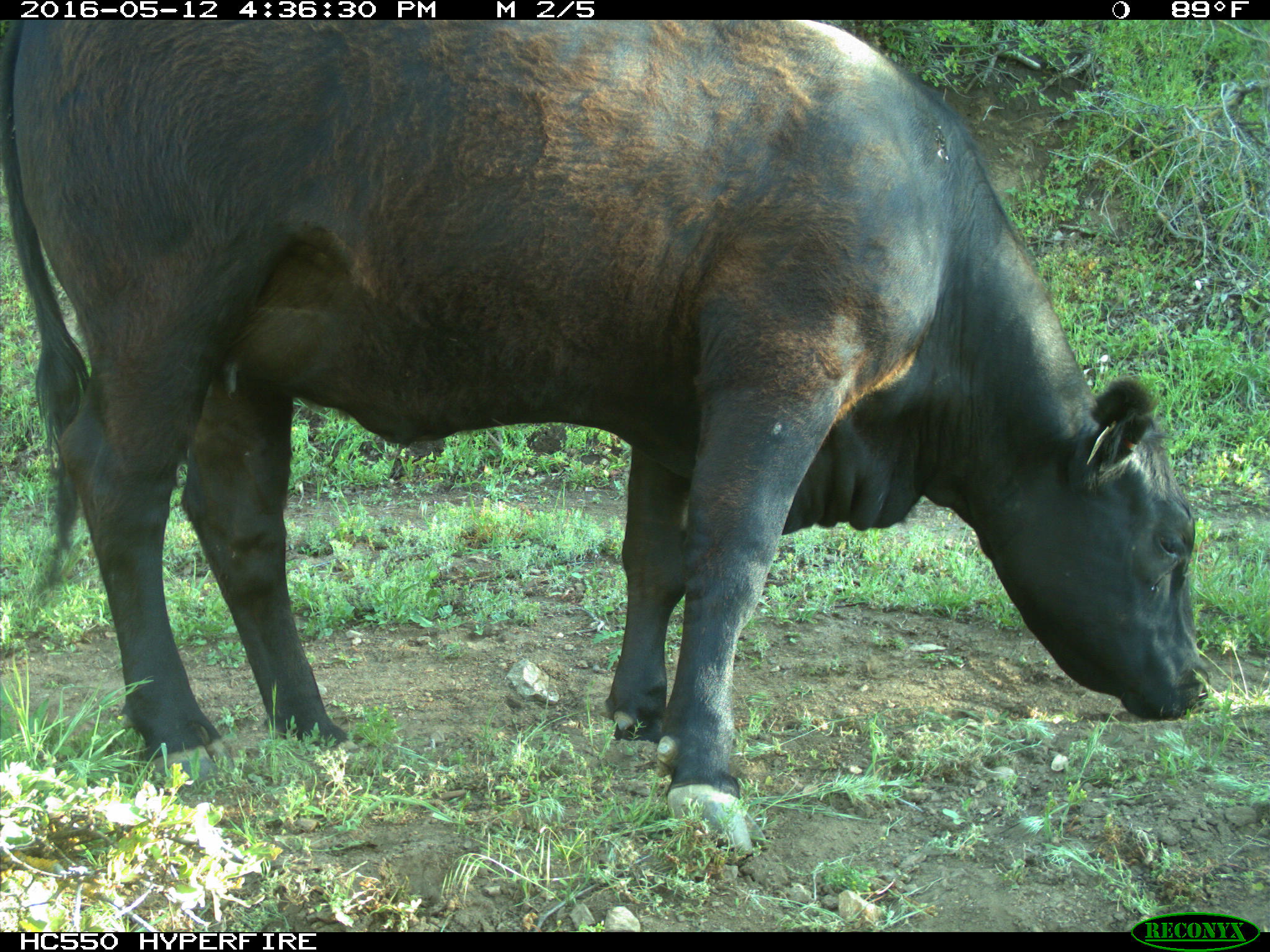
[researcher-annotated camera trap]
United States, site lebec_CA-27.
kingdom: Animalia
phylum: Chordata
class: Mammalia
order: Artiodactyla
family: Bovidae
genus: Bos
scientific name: Bos taurus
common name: domestic cow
Bos taurus (domestic cow).